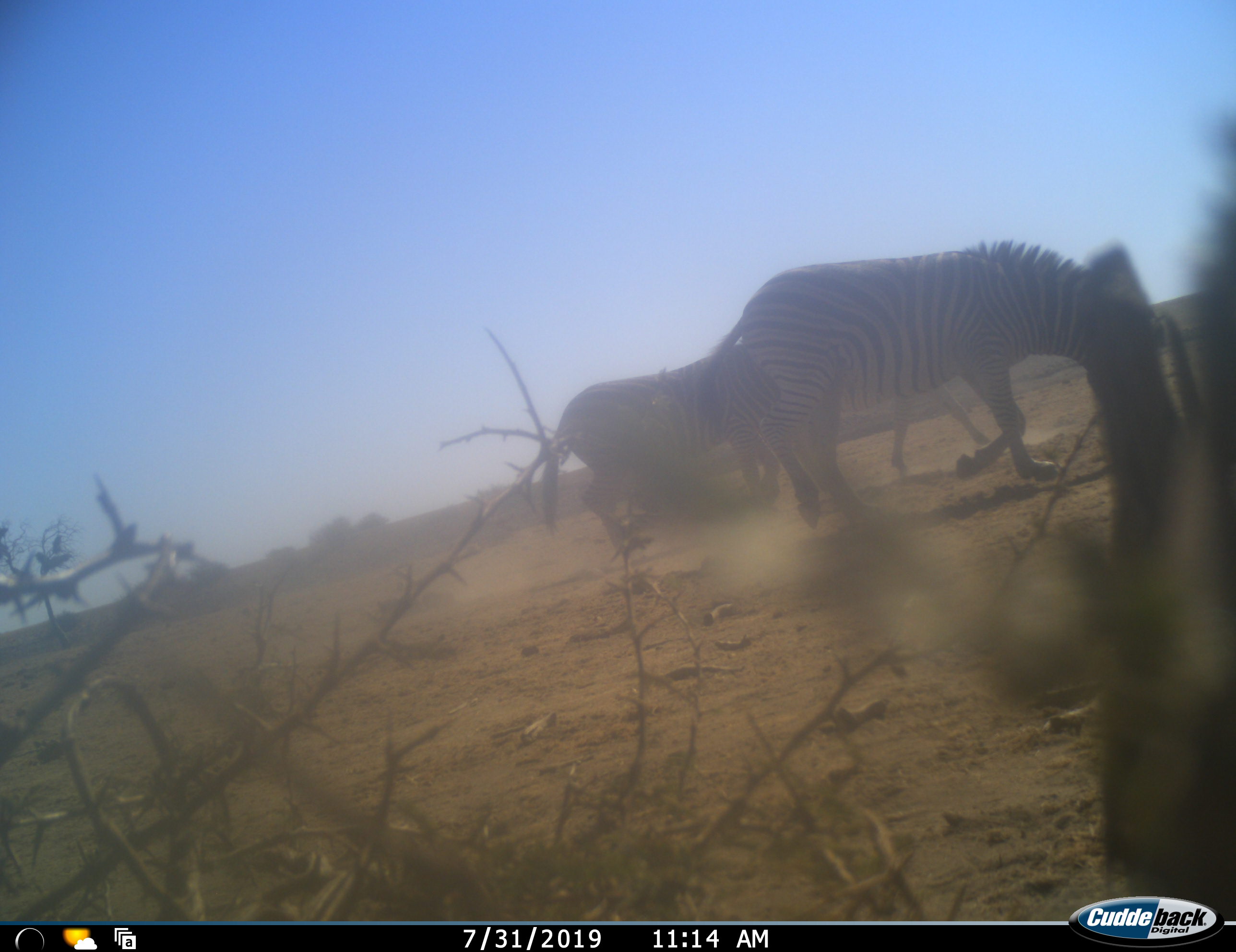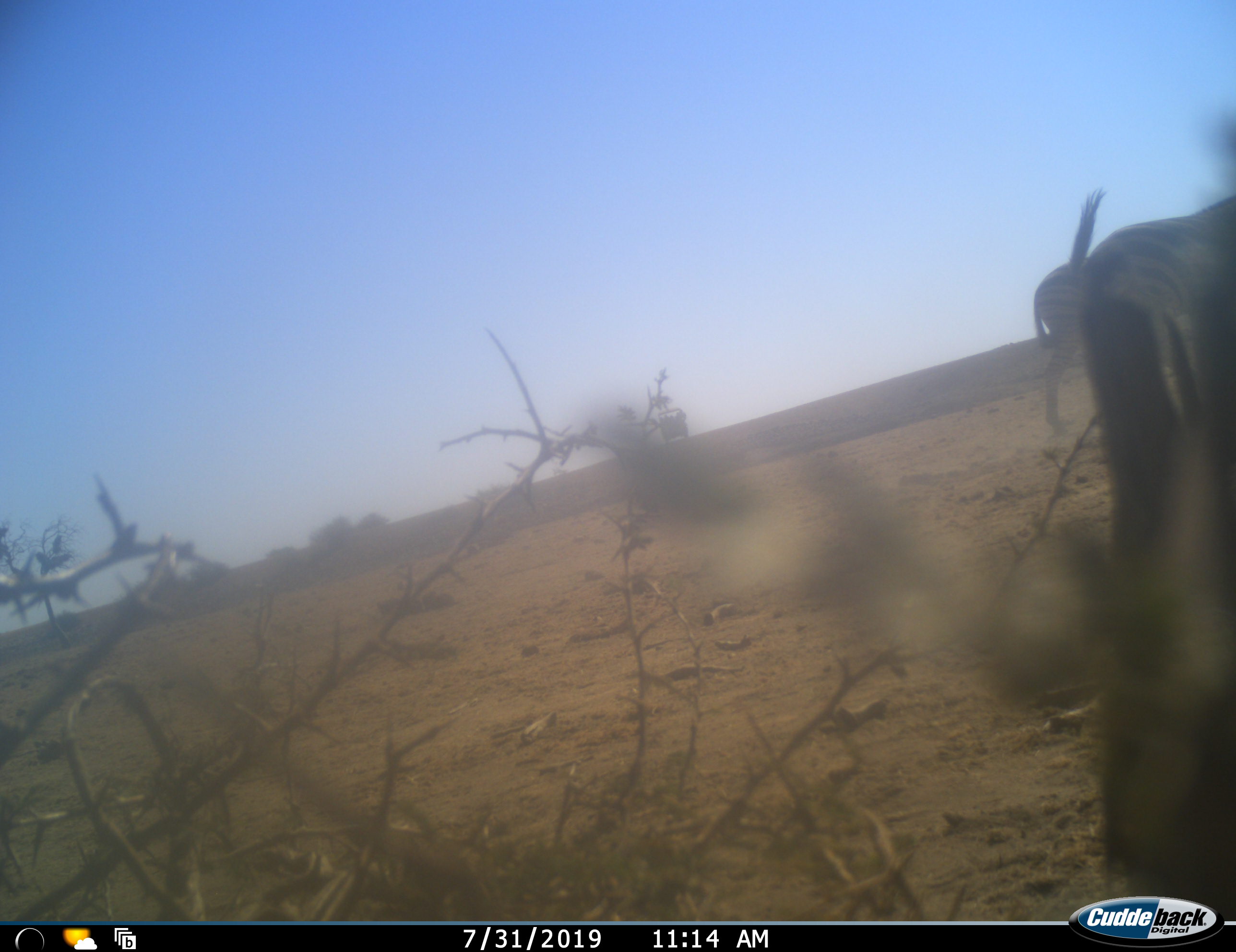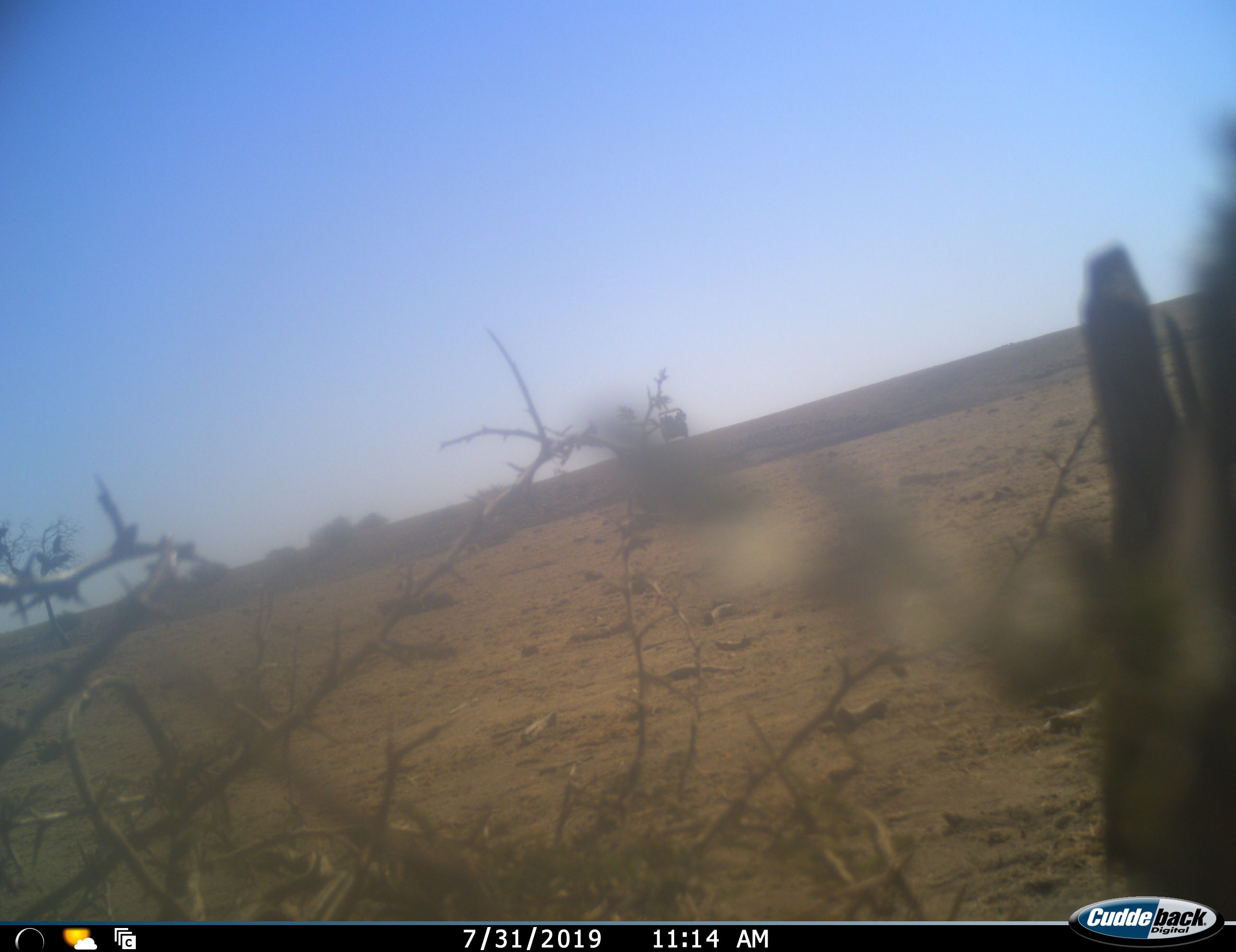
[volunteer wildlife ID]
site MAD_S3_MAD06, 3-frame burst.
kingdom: Animalia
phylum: Chordata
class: Mammalia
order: Perissodactyla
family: Equidae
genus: Equus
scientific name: Equus quagga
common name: plains zebra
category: zebraplains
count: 3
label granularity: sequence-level